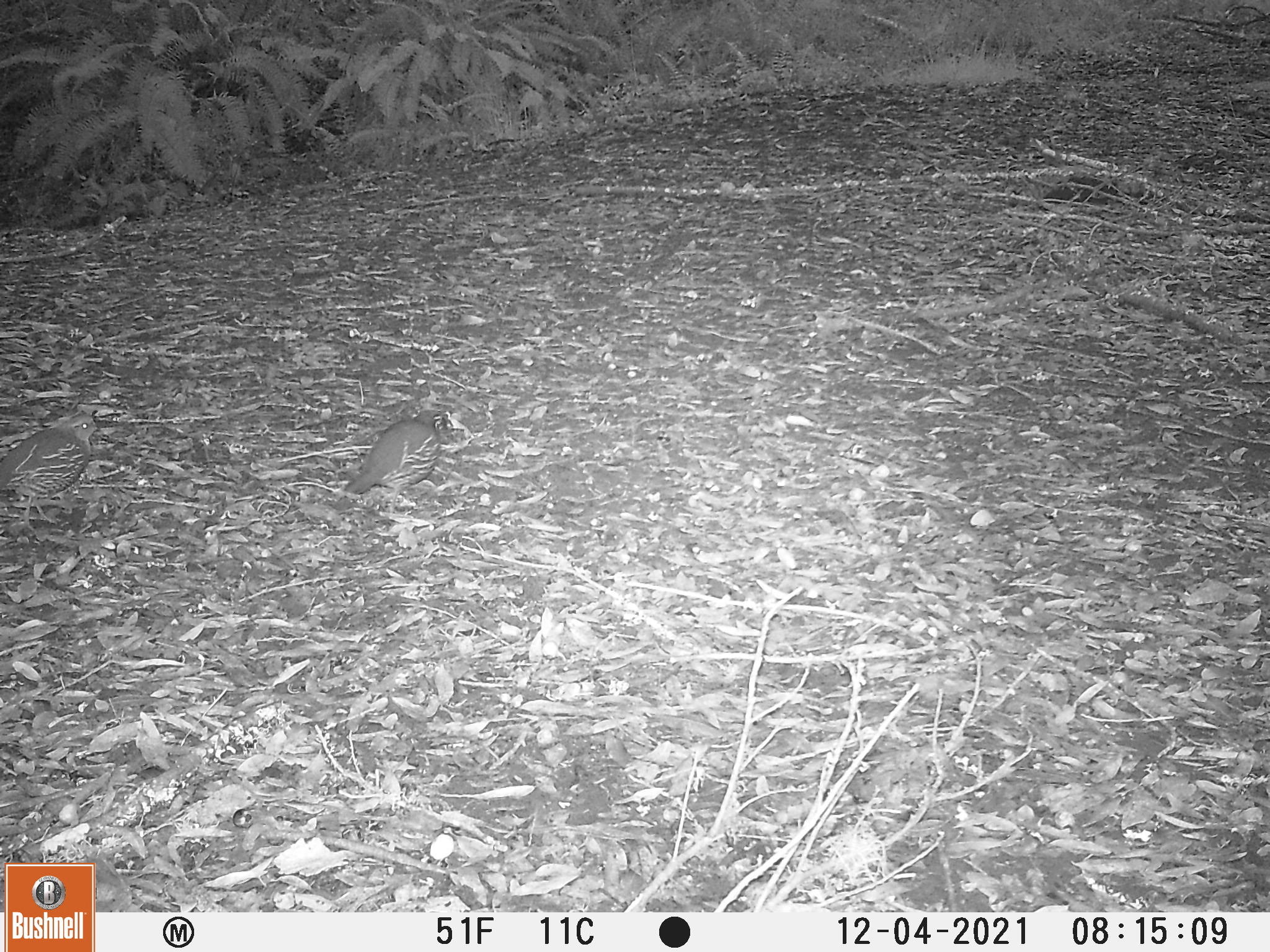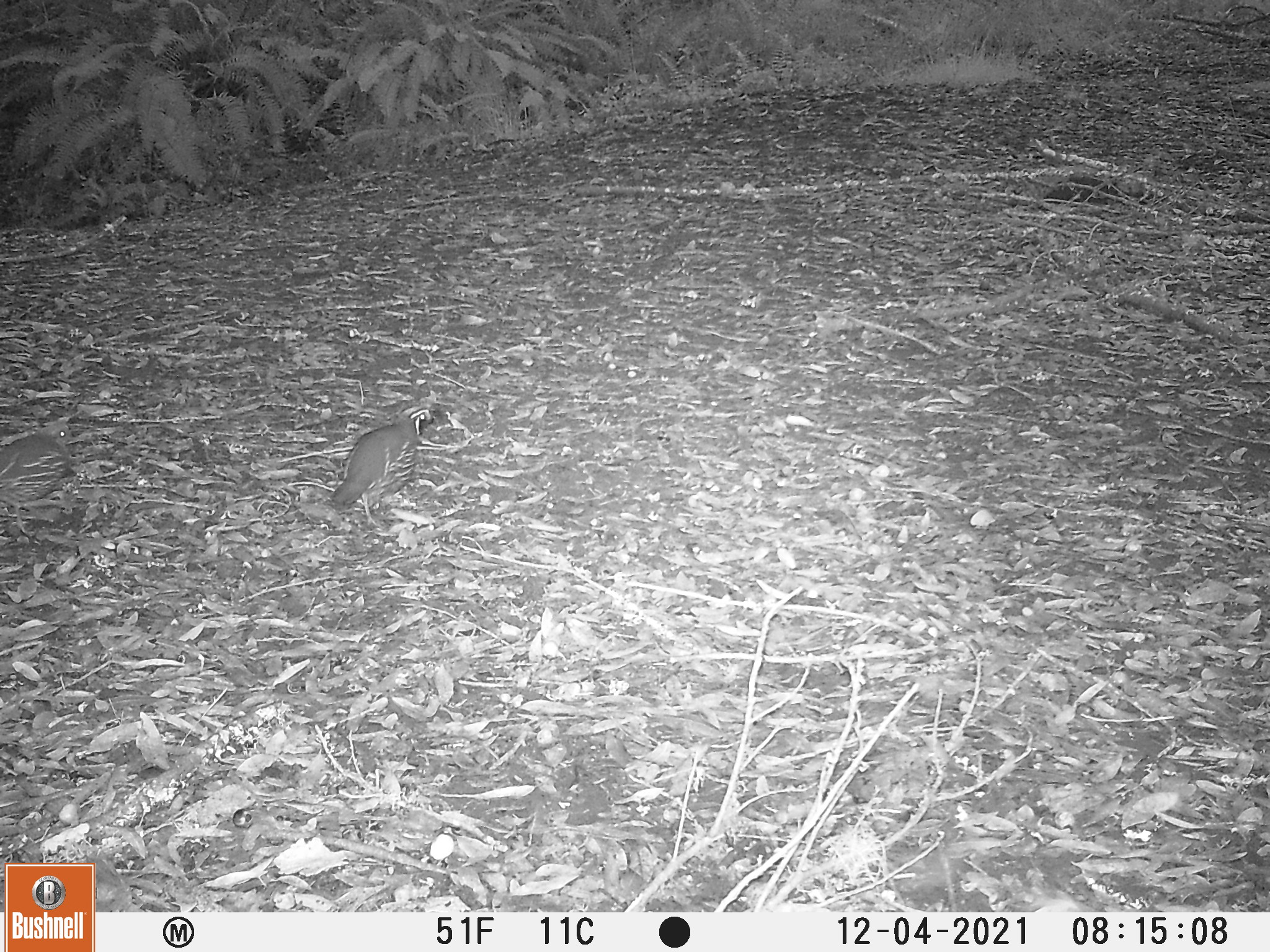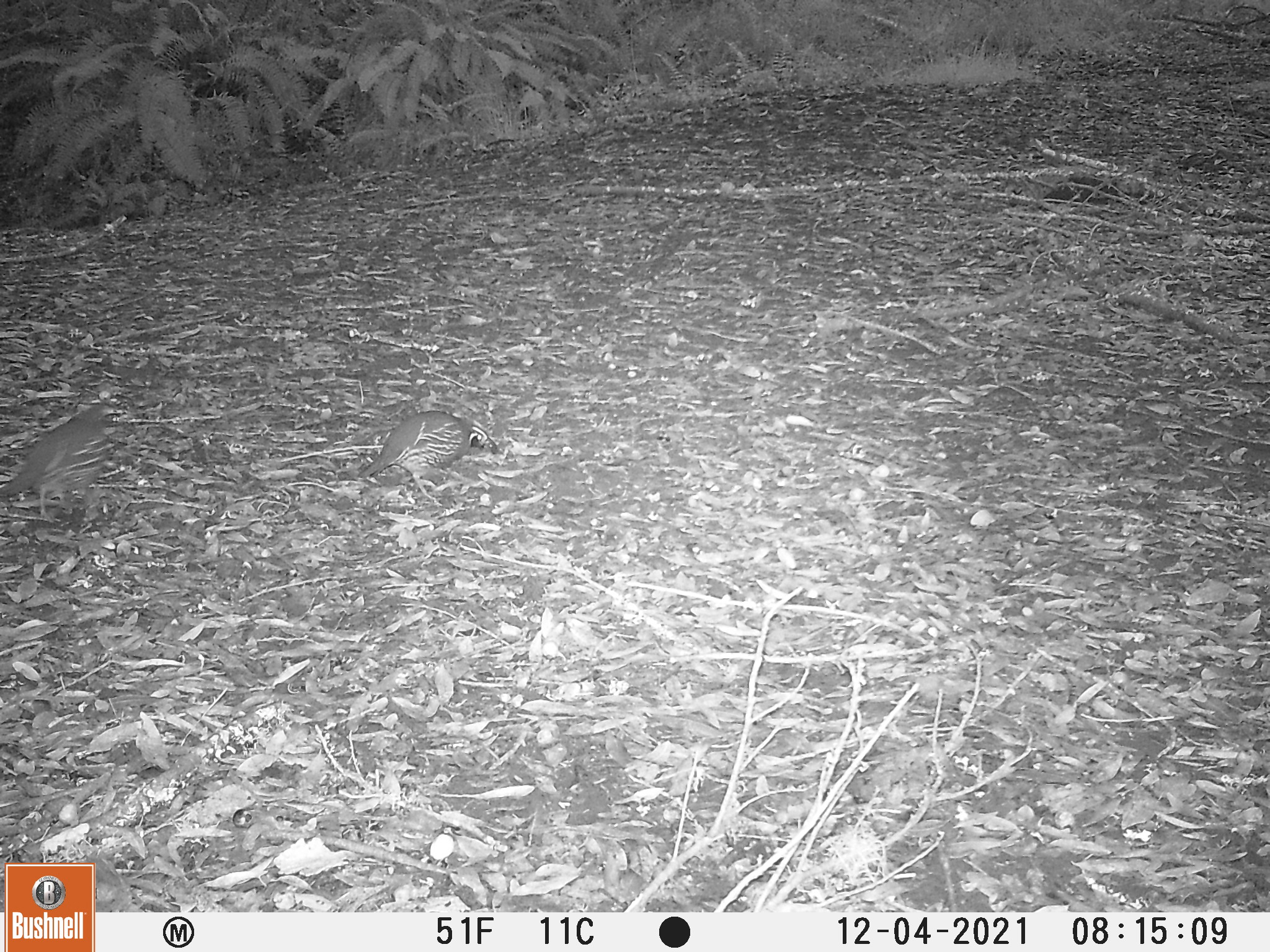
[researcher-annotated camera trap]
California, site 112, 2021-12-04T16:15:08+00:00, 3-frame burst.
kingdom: Animalia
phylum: Chordata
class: Aves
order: Galliformes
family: Odontophoridae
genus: Callipepla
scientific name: Callipepla californica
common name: california quail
California quail (Callipepla californica).